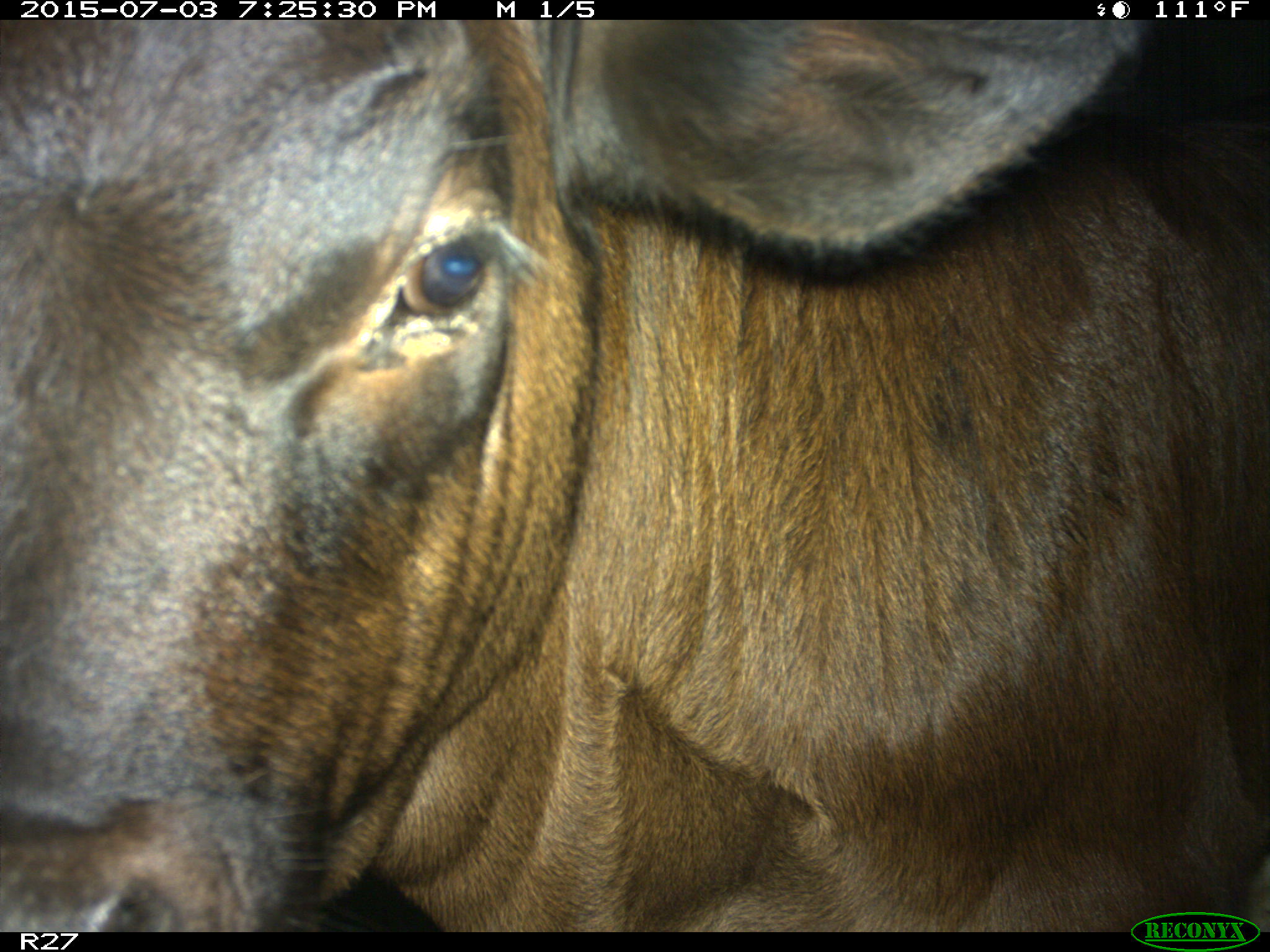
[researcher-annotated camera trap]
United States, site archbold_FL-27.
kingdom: Animalia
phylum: Chordata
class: Mammalia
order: Artiodactyla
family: Bovidae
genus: Bos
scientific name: Bos taurus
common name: domestic cow